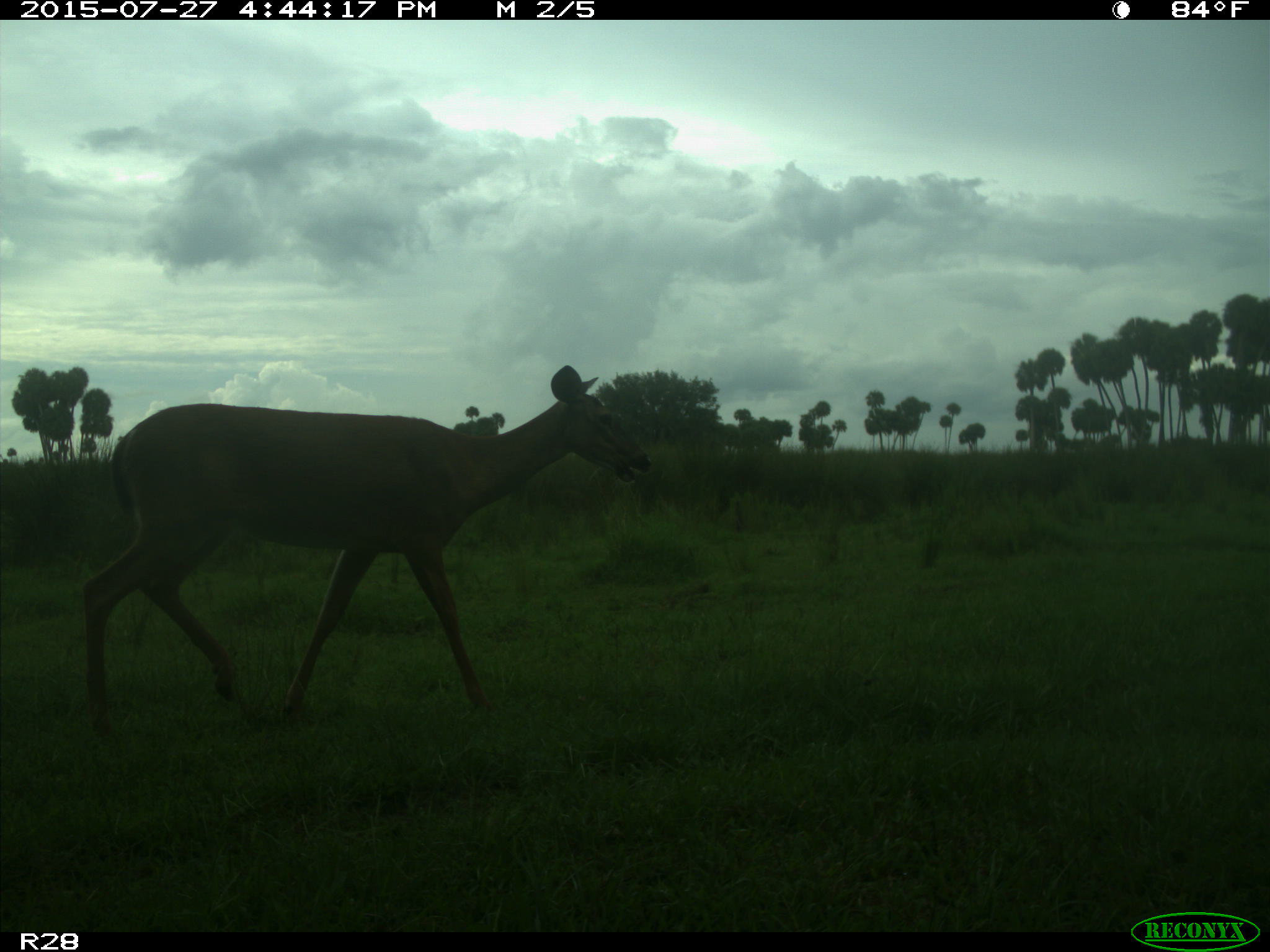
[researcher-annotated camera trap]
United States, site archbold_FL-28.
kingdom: Animalia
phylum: Chordata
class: Mammalia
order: Artiodactyla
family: Cervidae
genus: Odocoileus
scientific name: Odocoileus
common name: deer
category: unidentified deer